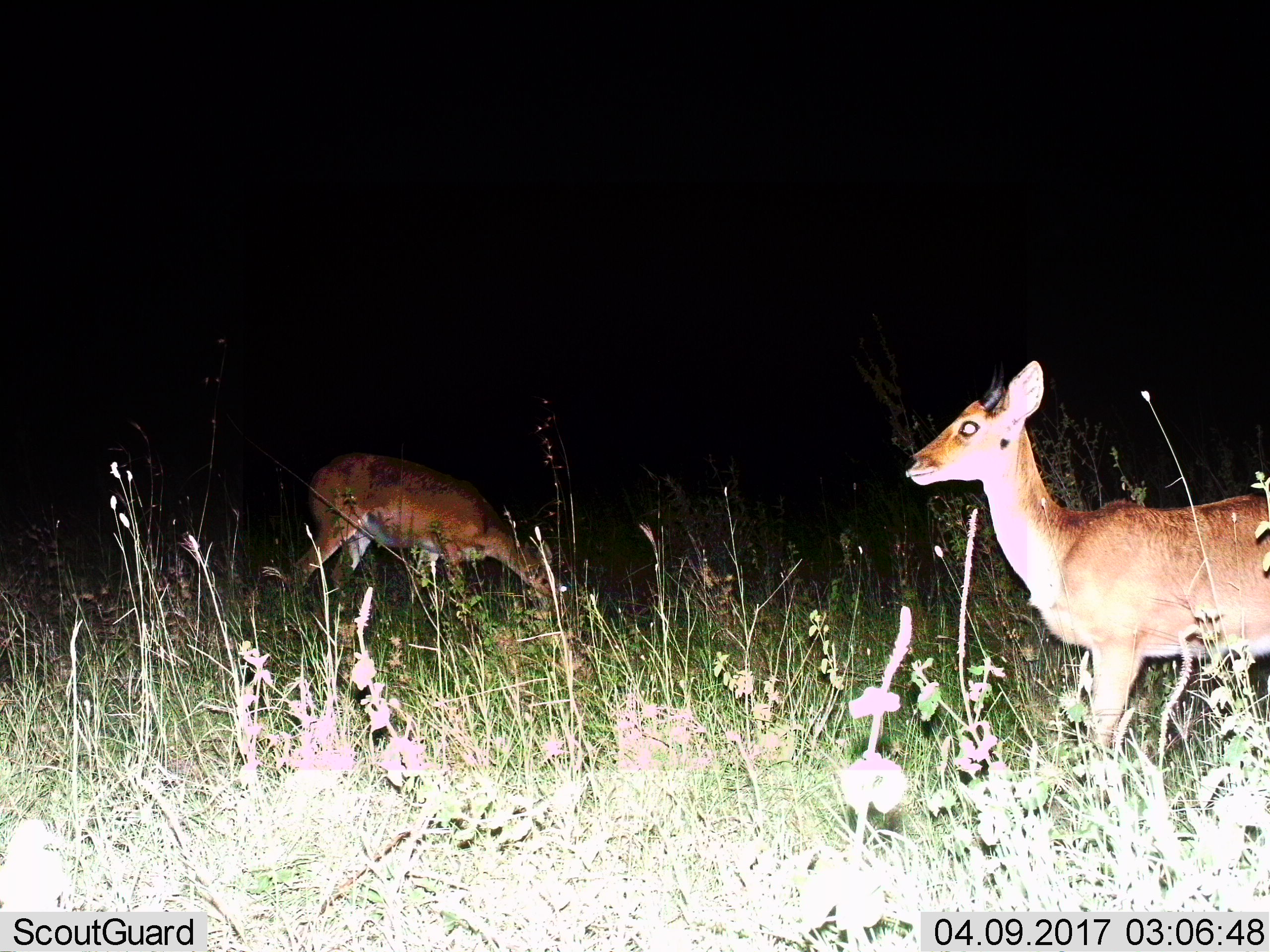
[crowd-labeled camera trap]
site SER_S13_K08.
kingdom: Animalia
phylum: Chordata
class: Mammalia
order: Artiodactyla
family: Bovidae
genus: Redunca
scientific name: Redunca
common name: reedbuck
Reedbuck (Redunca), count 2. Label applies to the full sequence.